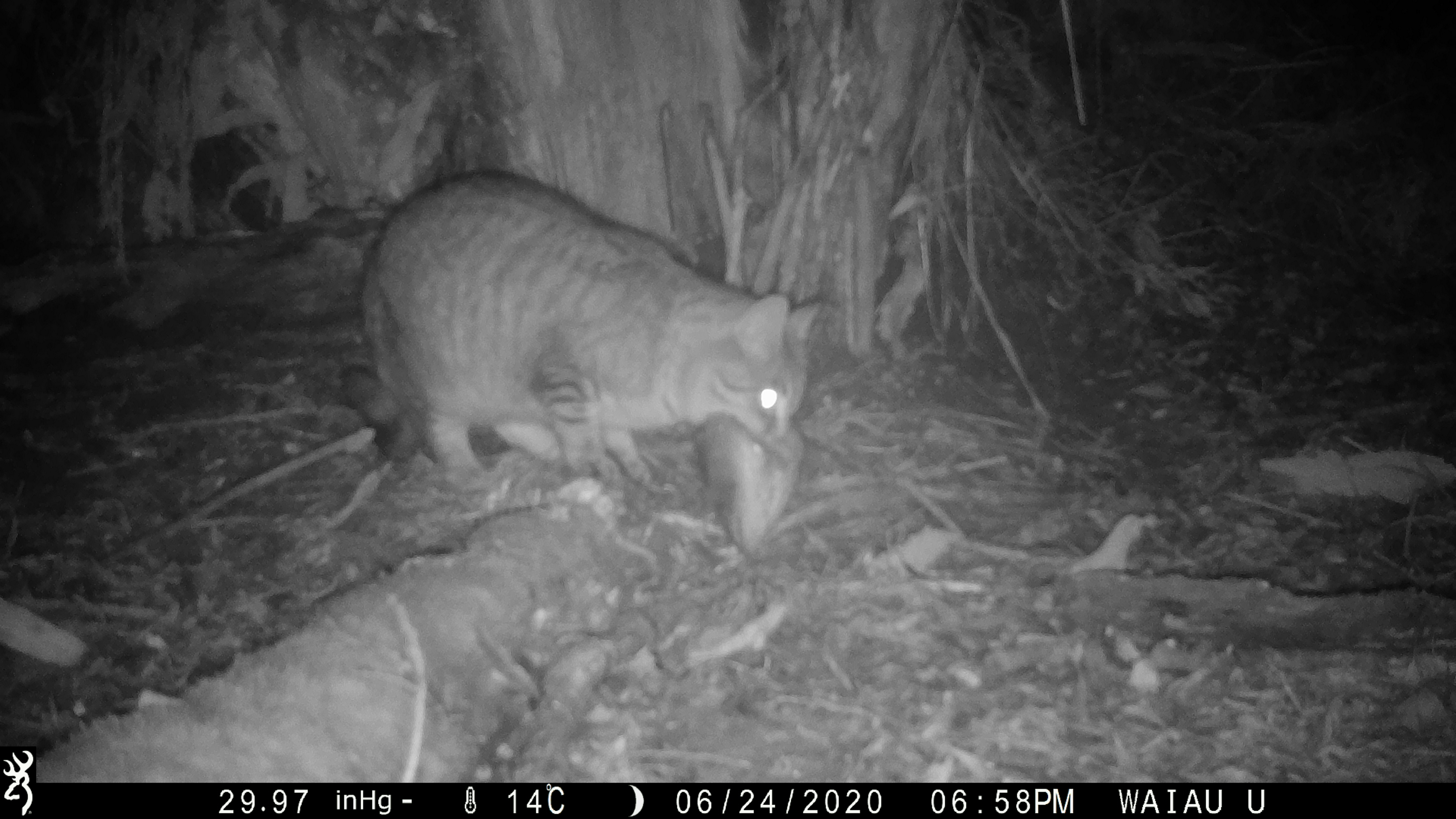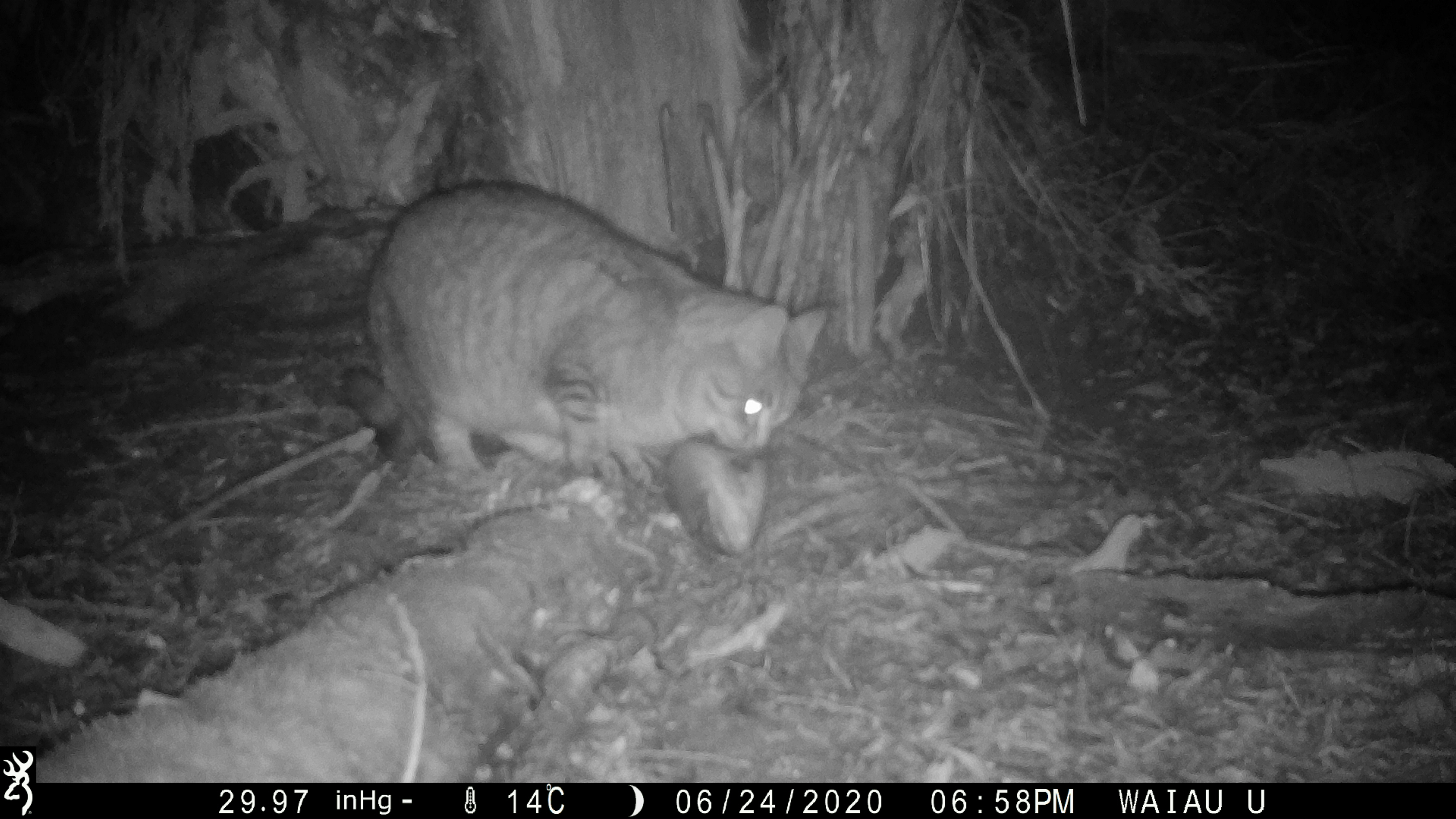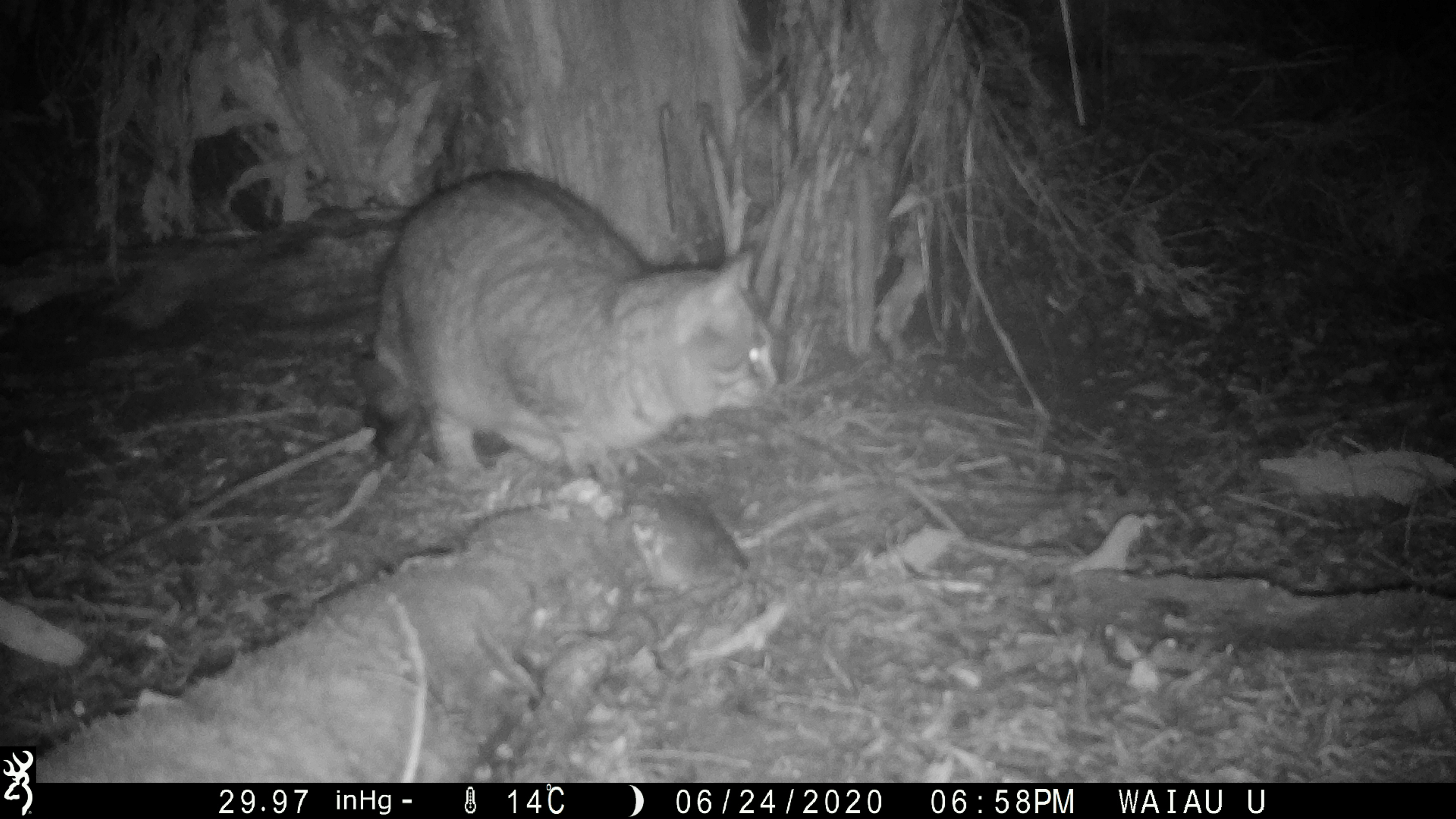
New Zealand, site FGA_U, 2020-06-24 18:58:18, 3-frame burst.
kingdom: Animalia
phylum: Chordata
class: Mammalia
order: Carnivora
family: Felidae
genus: Felis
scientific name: Felis catus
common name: domestic cat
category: cat